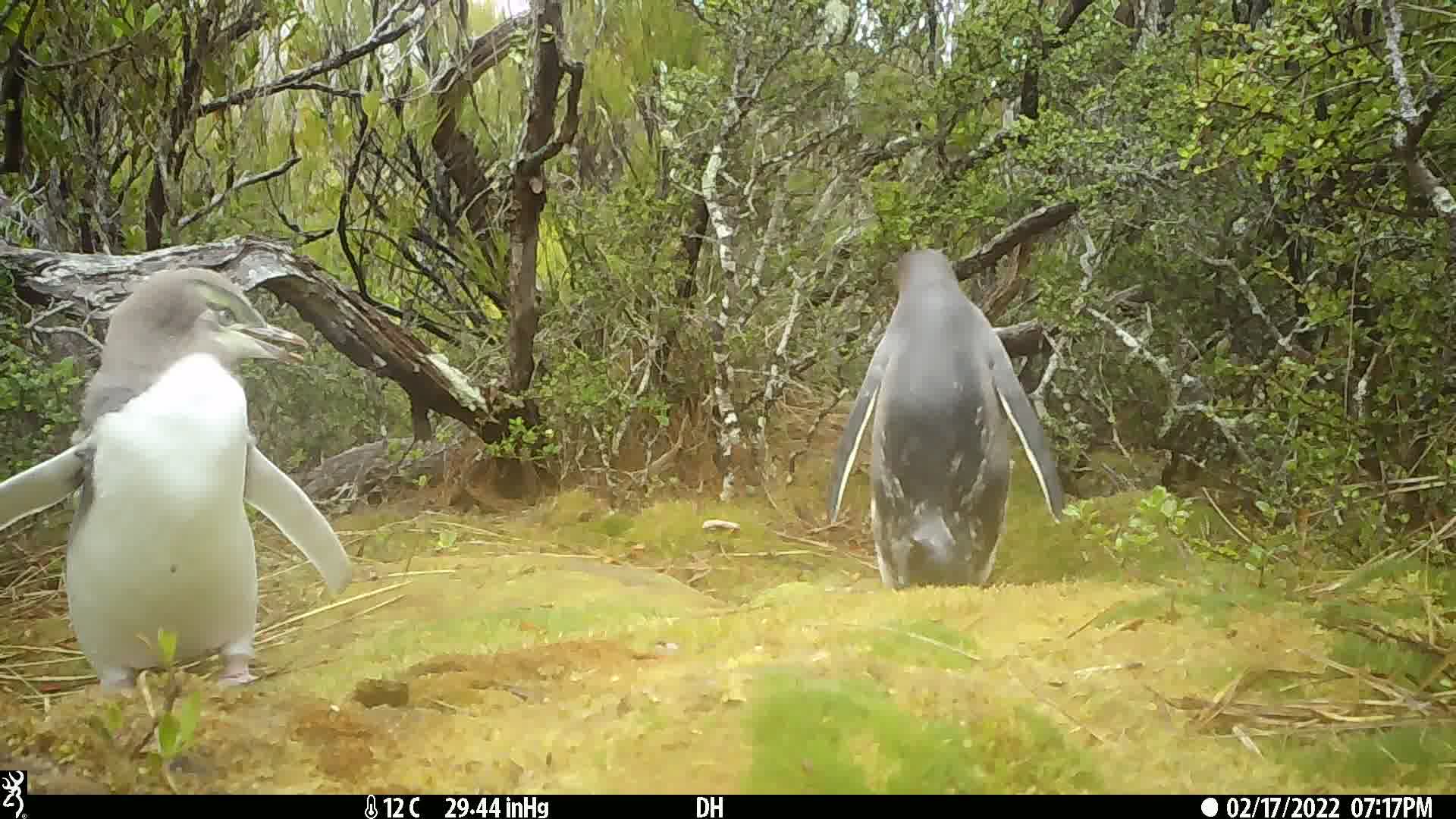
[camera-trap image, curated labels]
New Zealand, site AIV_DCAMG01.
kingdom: Animalia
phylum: Chordata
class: Aves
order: Sphenisciformes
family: Spheniscidae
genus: Megadyptes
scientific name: Megadyptes antipodes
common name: yellow-eyed penguin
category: yellow eyed penguin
Yellow eyed penguin (yellow-eyed penguin) (Megadyptes antipodes).